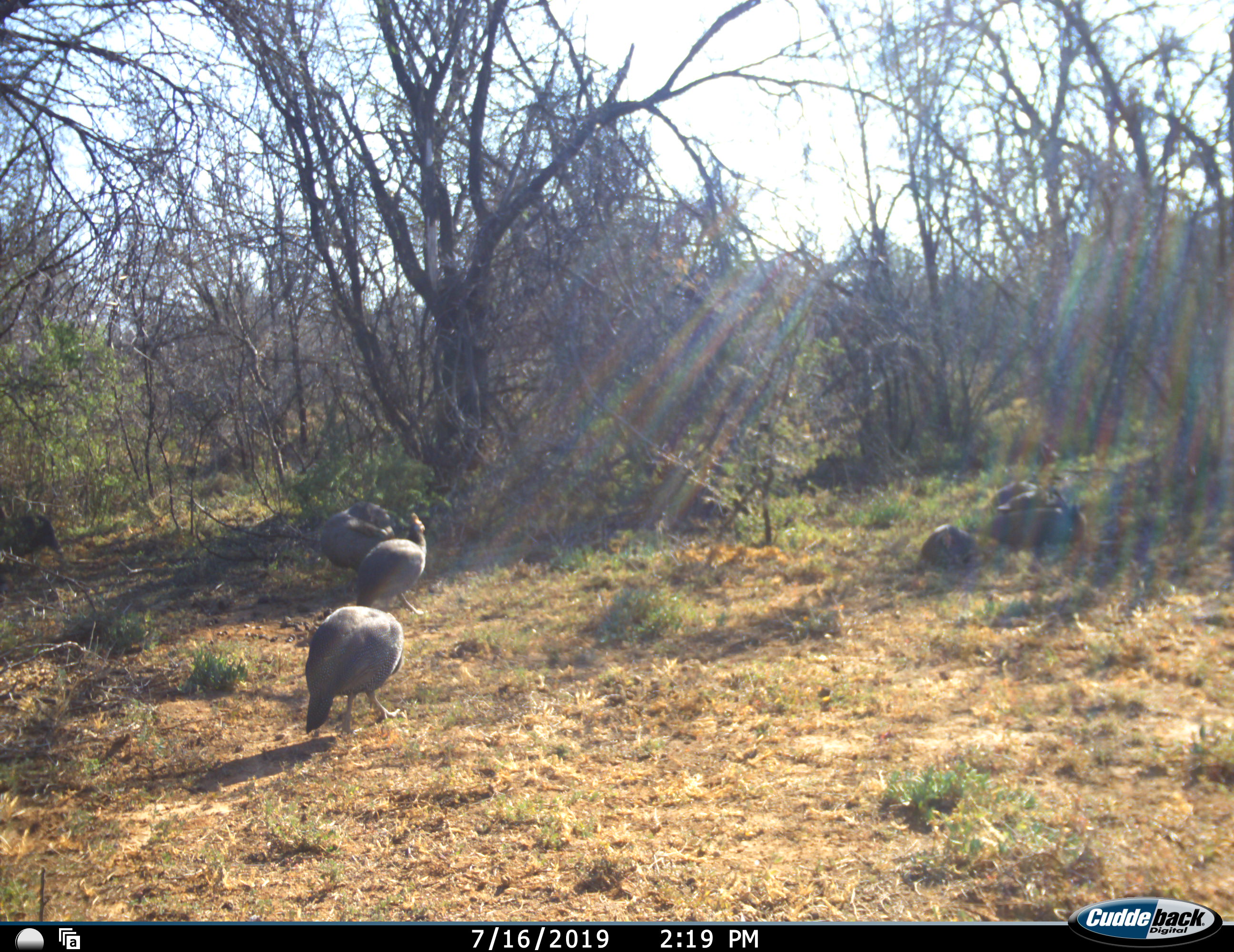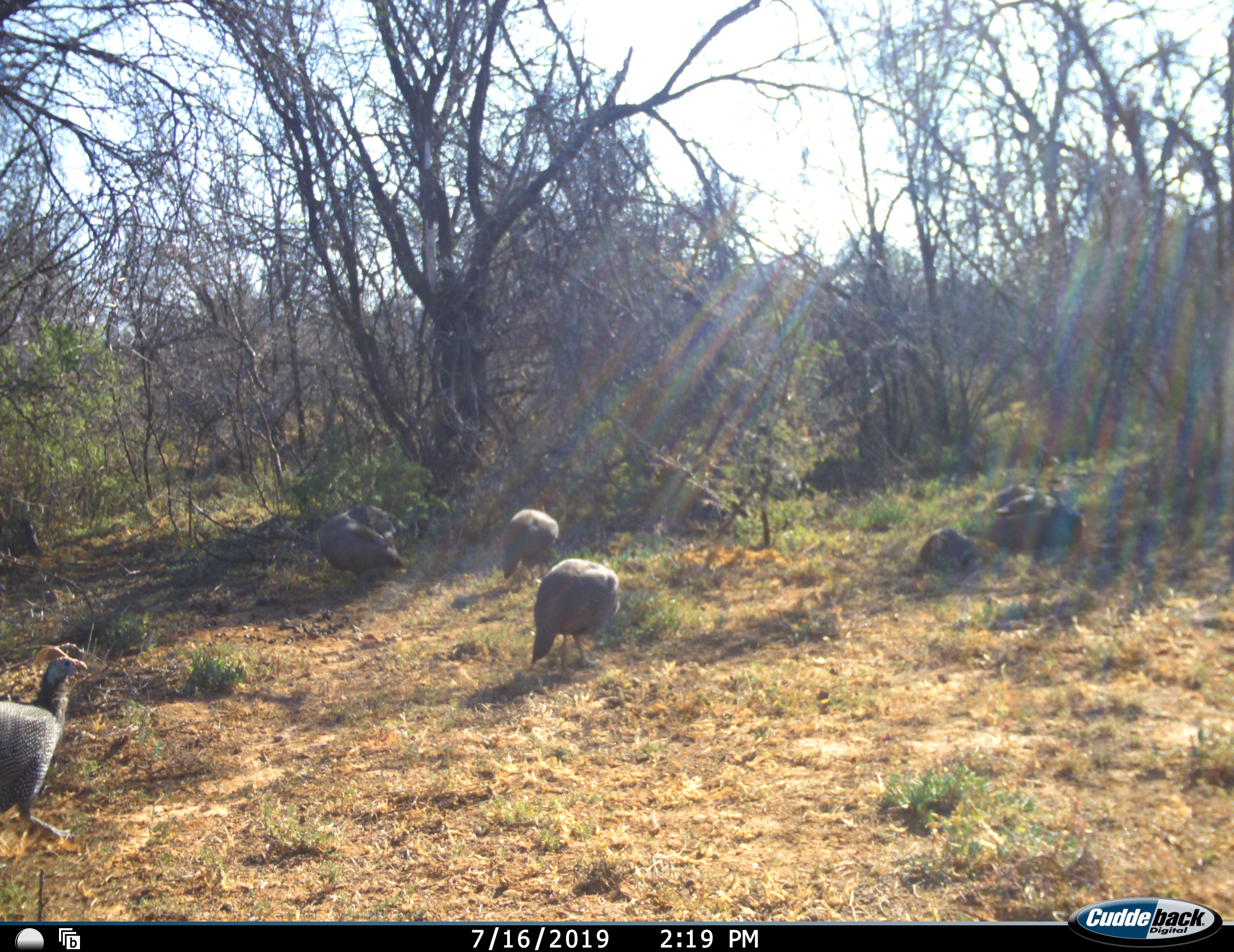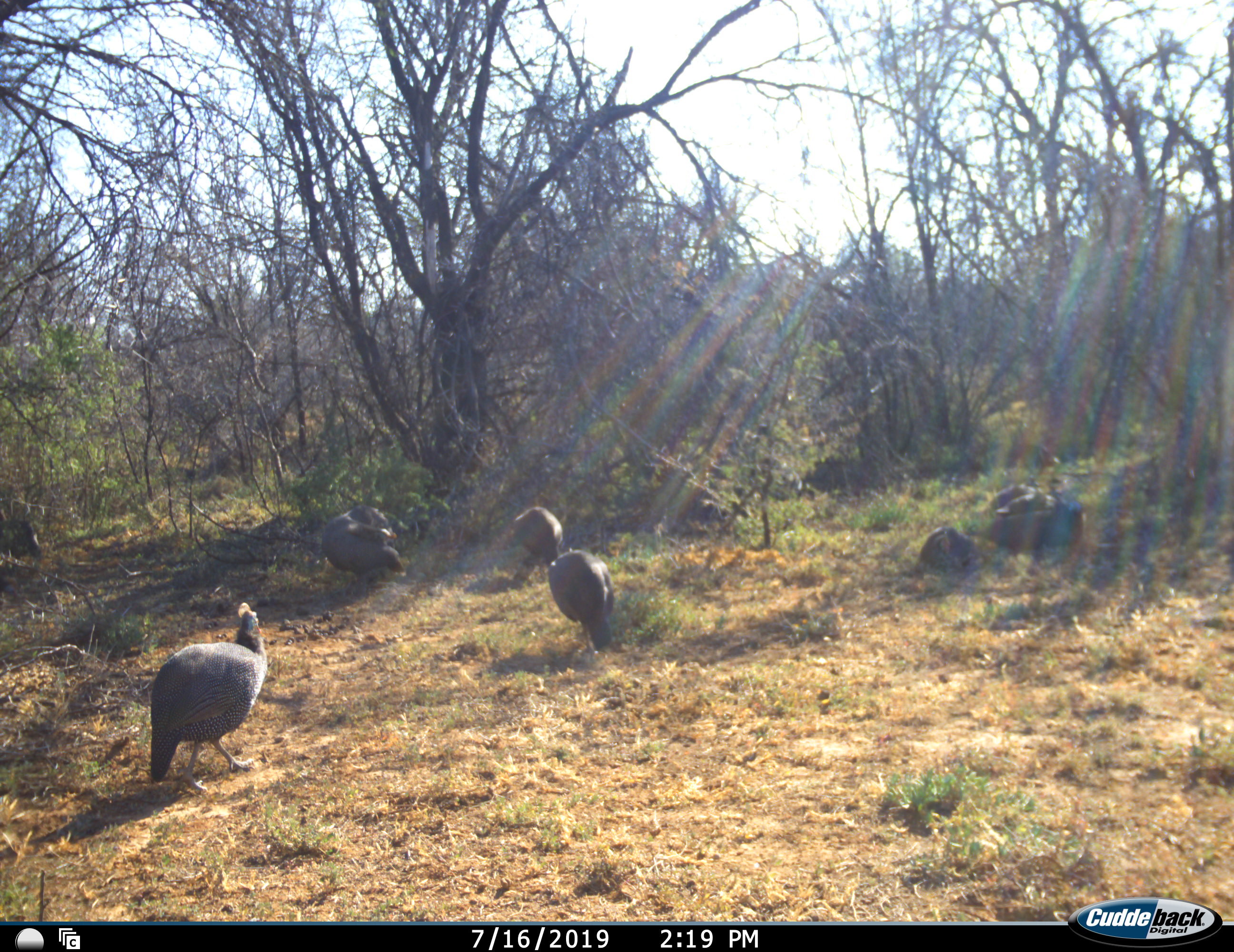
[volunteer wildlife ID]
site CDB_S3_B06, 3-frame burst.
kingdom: Animalia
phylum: Chordata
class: Aves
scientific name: Aves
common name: bird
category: birdother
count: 7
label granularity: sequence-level